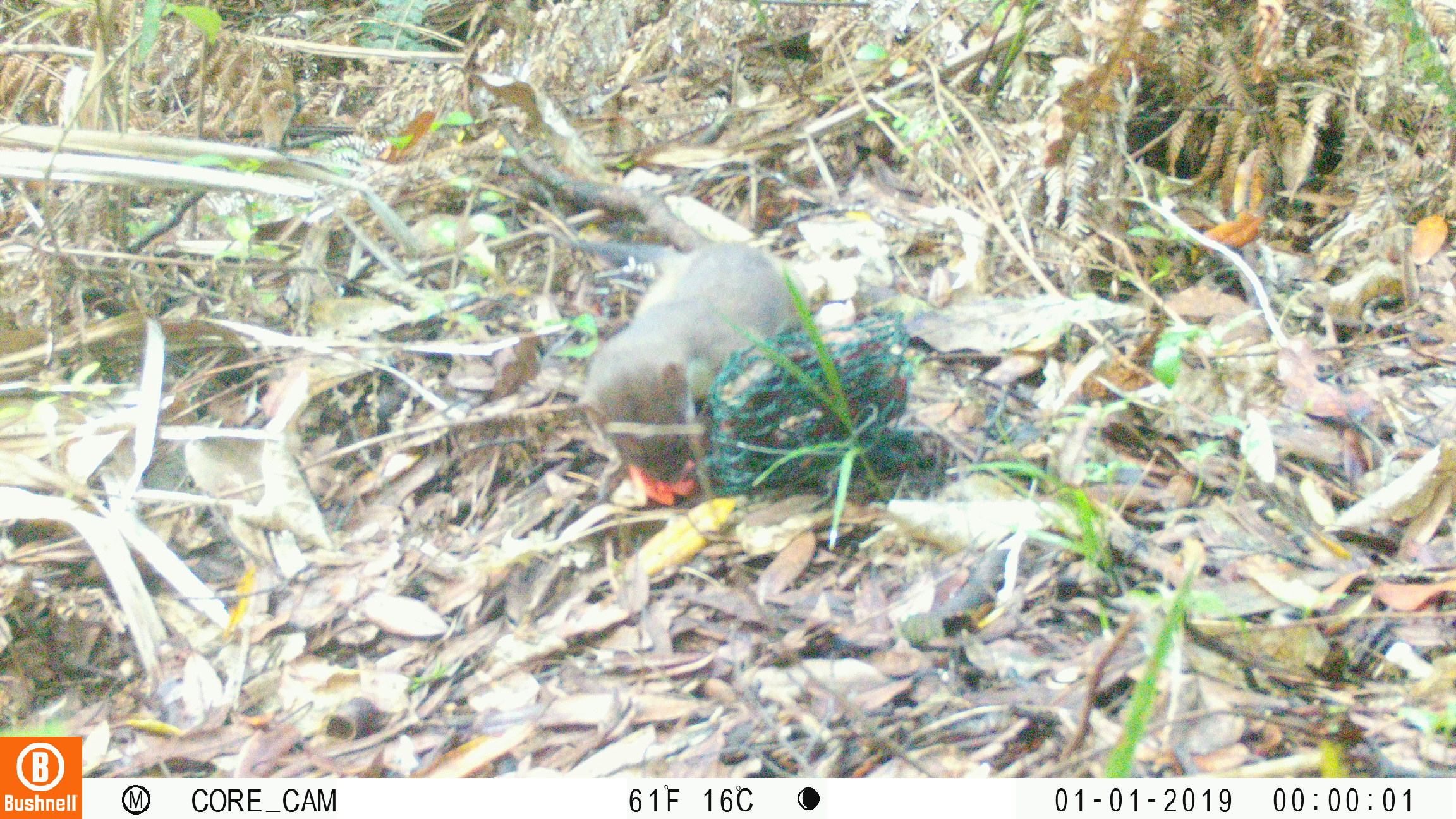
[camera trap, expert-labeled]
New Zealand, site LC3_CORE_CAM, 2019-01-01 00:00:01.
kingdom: Animalia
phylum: Chordata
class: Mammalia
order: Carnivora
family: Mustelidae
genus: Mustela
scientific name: Mustela erminea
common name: stoat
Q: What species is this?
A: Stoat (Mustela erminea).